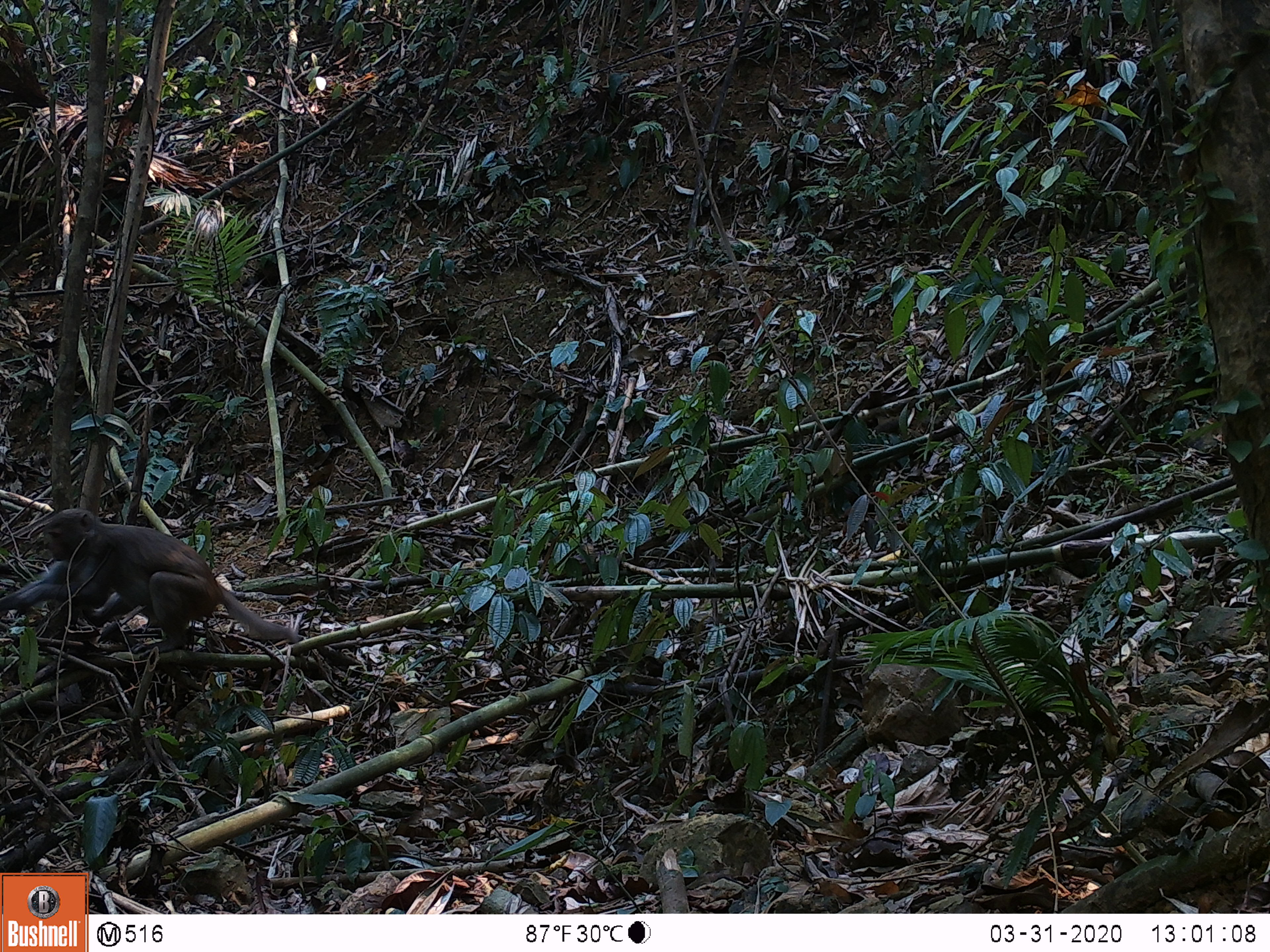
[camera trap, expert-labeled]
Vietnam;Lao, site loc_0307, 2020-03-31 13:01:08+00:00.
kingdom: Animalia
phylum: Chordata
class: Mammalia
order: Primates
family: Cercopithecidae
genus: Macaca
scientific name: Macaca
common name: macaques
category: assam or rhesus macaque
Assam or rhesus macaque (macaques) (Macaca). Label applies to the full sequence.